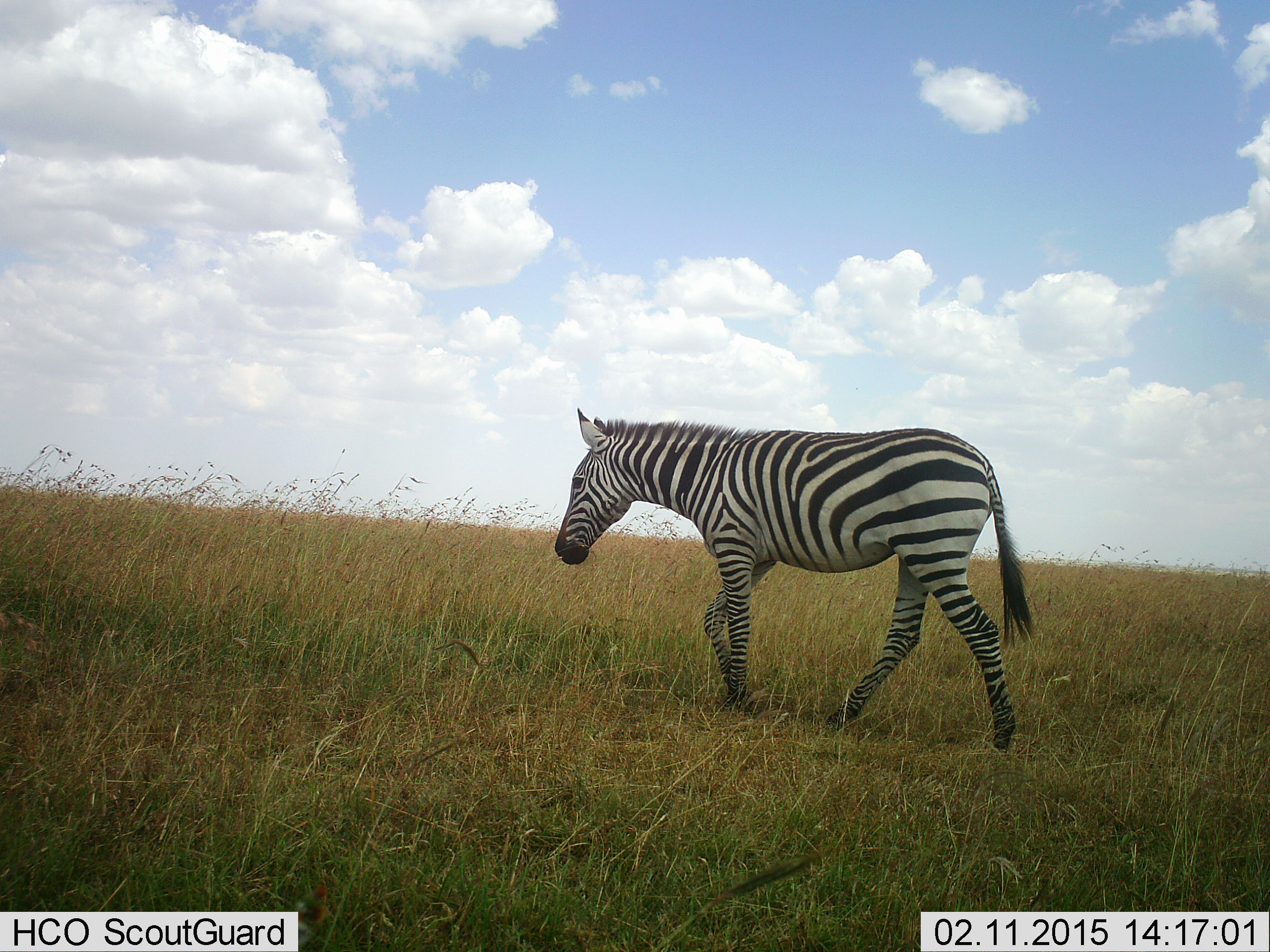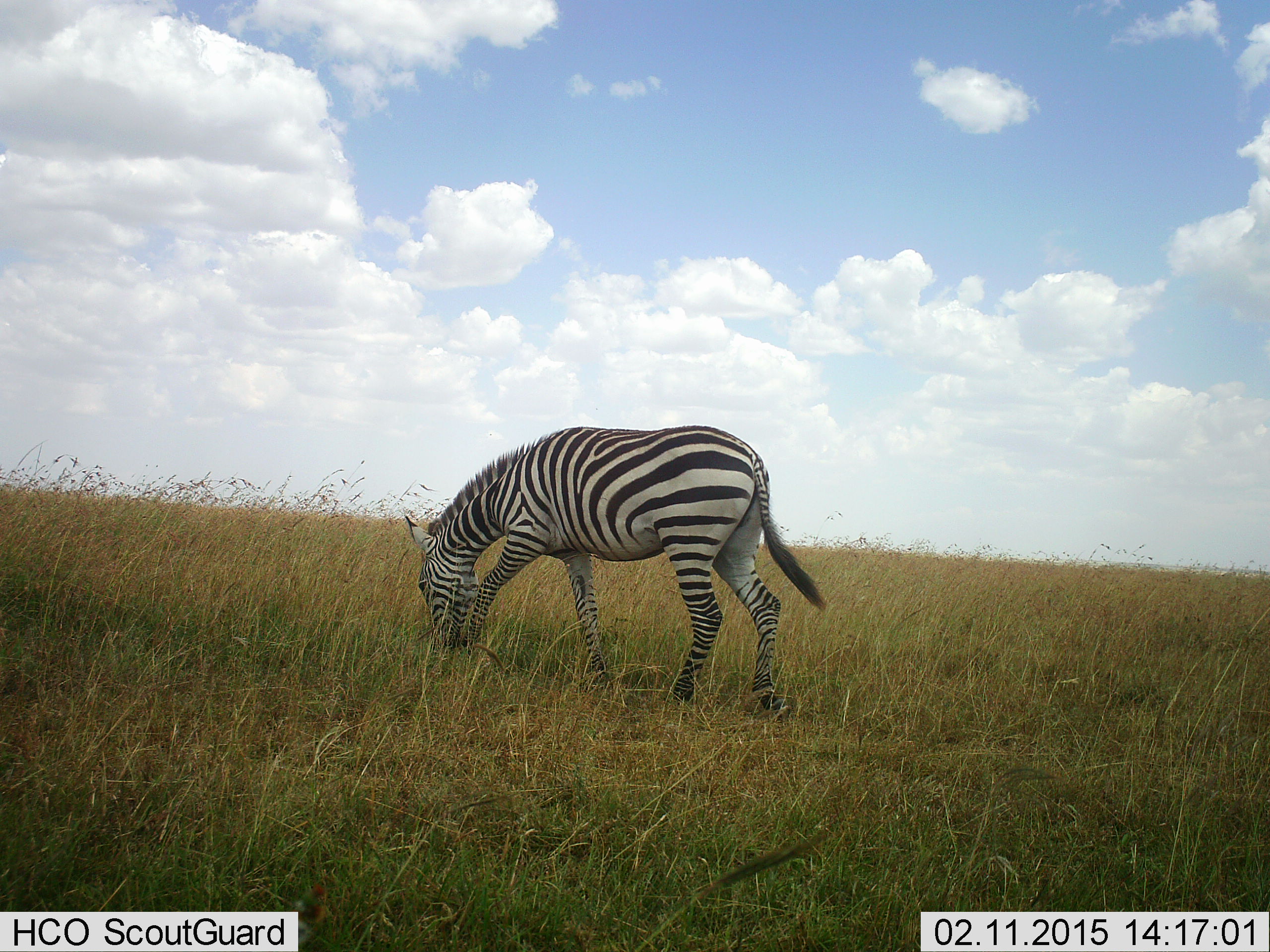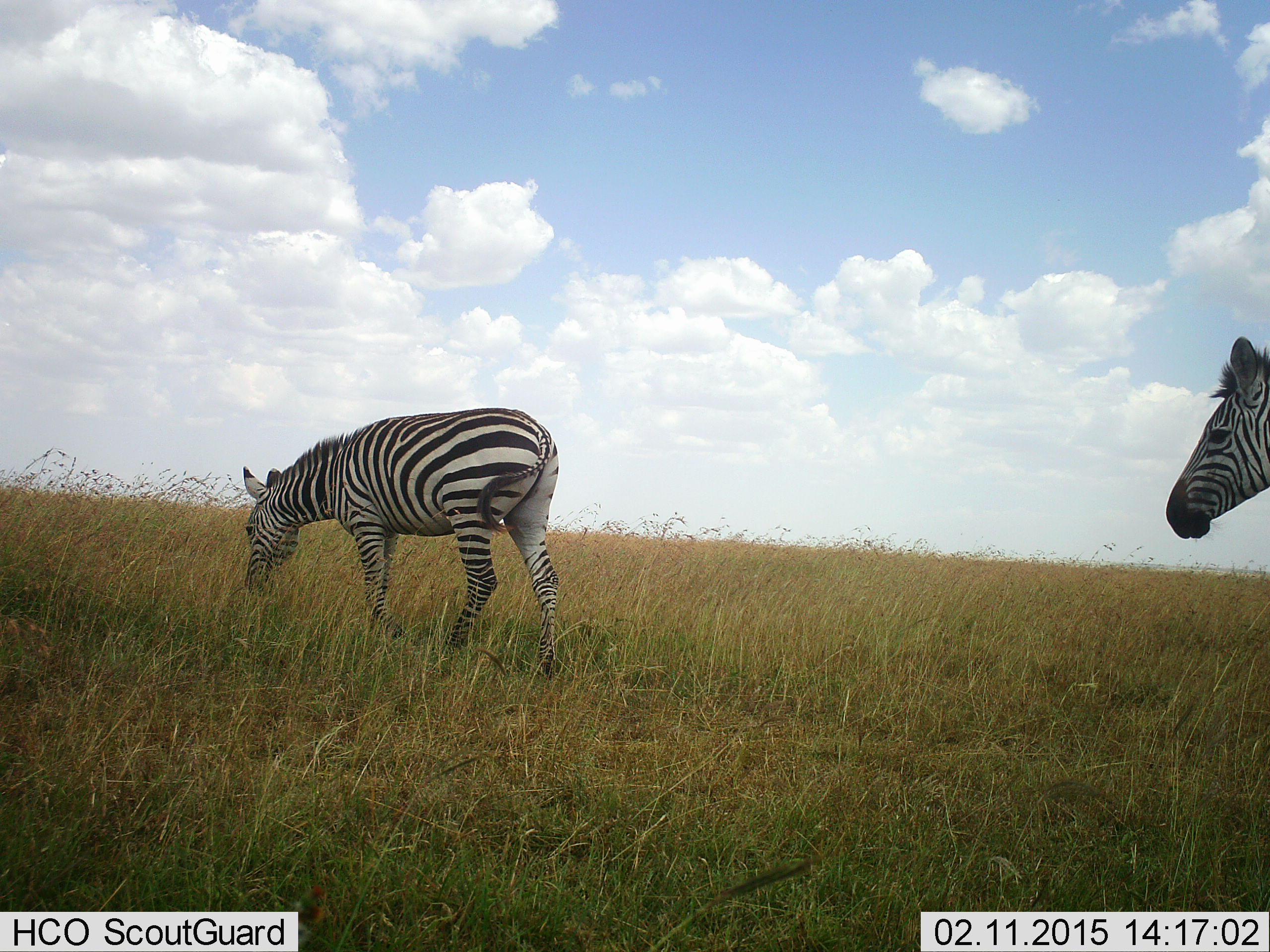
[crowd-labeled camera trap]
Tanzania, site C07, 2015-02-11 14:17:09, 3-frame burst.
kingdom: Animalia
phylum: Chordata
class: Mammalia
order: Perissodactyla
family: Equidae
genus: Equus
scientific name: Equus quagga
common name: plains zebra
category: zebra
Zebra (plains zebra) (Equus quagga), count 2. Behavior (volunteer vote fractions): standing 0%, resting 0%, moving 80%, interacting 0%. Young present (vote fraction): 0%. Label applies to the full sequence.